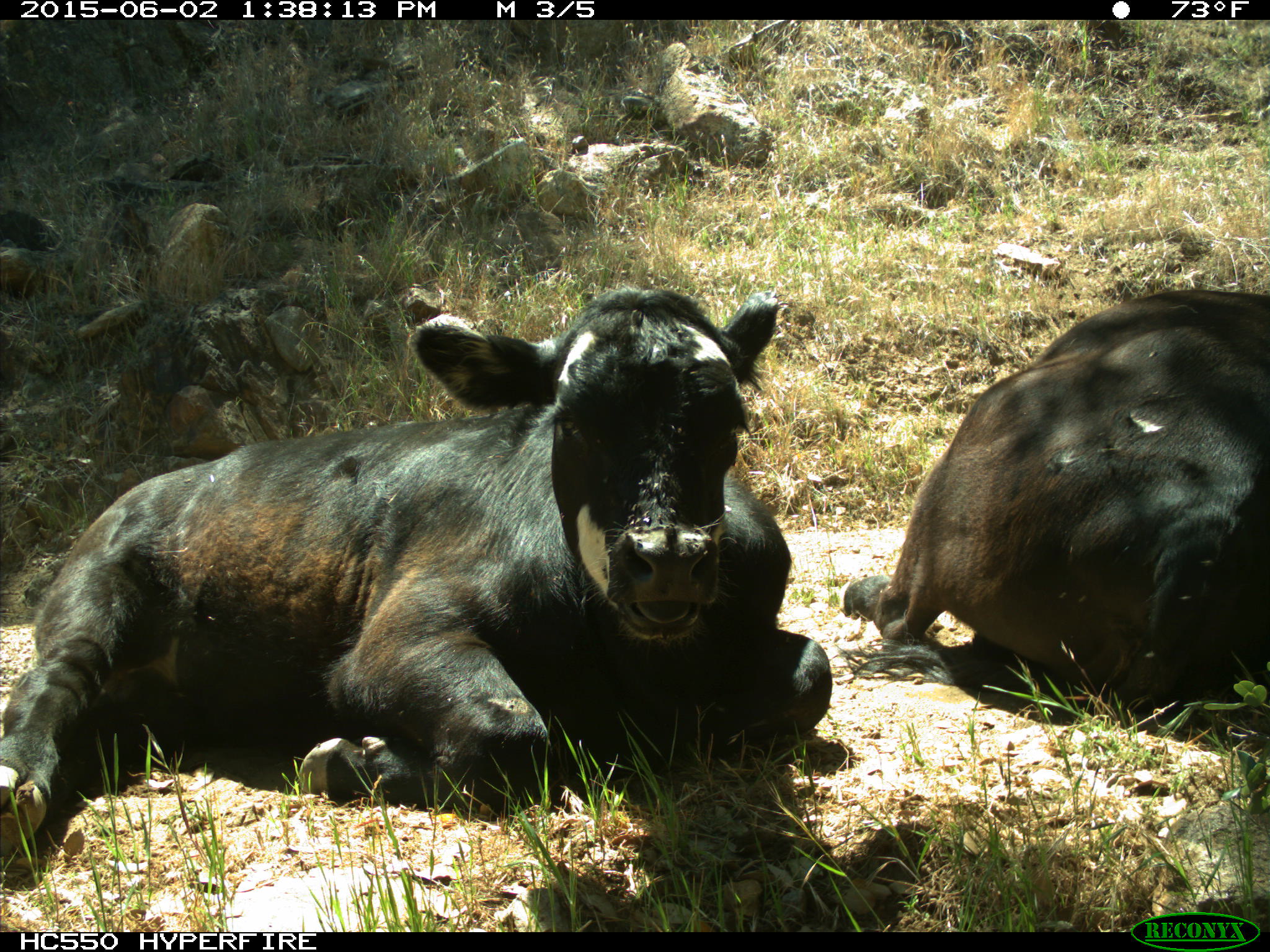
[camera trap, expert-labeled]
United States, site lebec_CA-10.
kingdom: Animalia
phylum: Chordata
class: Mammalia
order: Artiodactyla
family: Bovidae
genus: Bos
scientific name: Bos taurus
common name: domestic cow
Bos taurus (domestic cow).